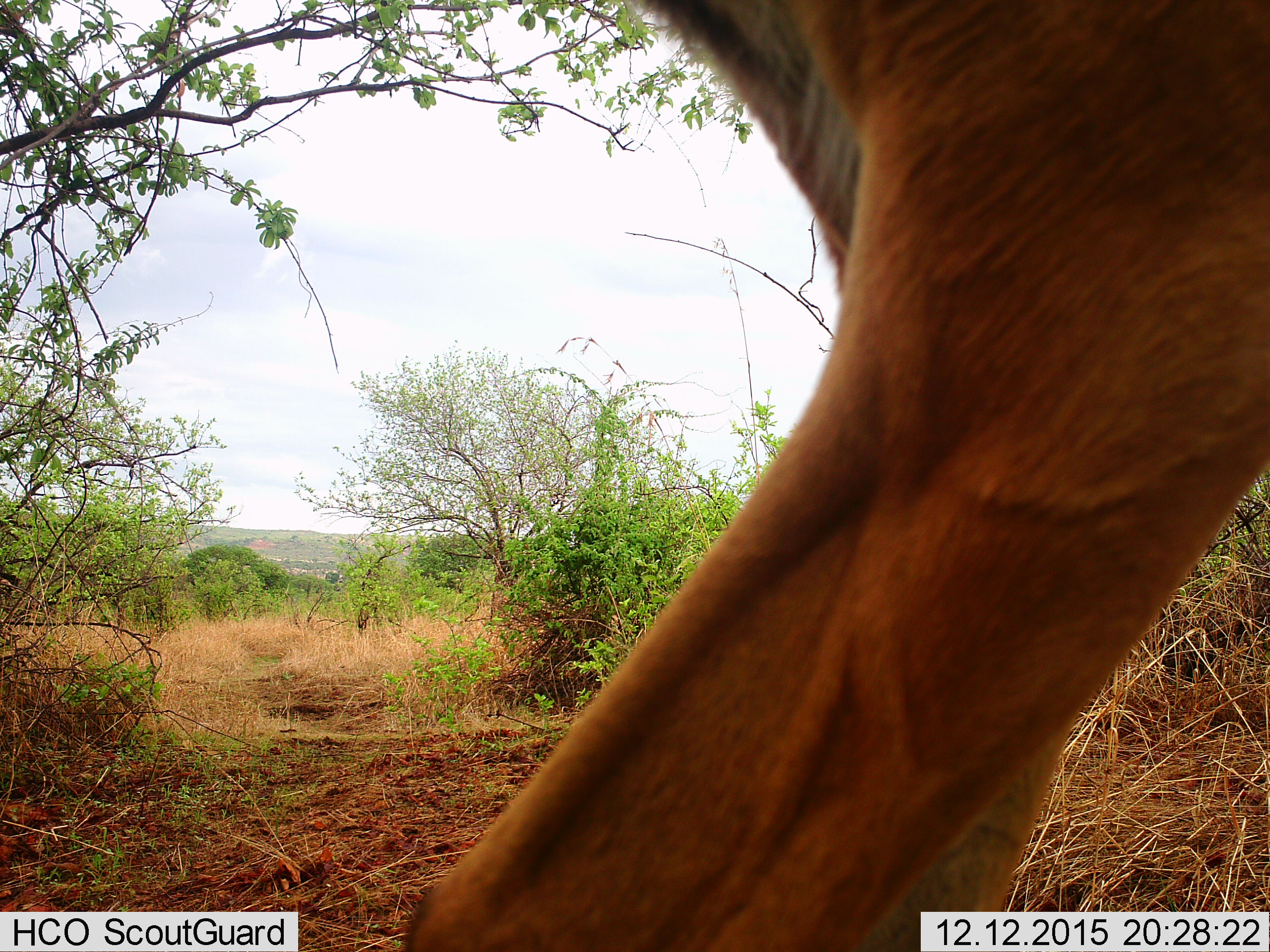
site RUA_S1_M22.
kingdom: Animalia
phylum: Chordata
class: Mammalia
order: Artiodactyla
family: Bovidae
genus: Aepyceros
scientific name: Aepyceros melampus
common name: impala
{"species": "impala (Aepyceros melampus)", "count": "1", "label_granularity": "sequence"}